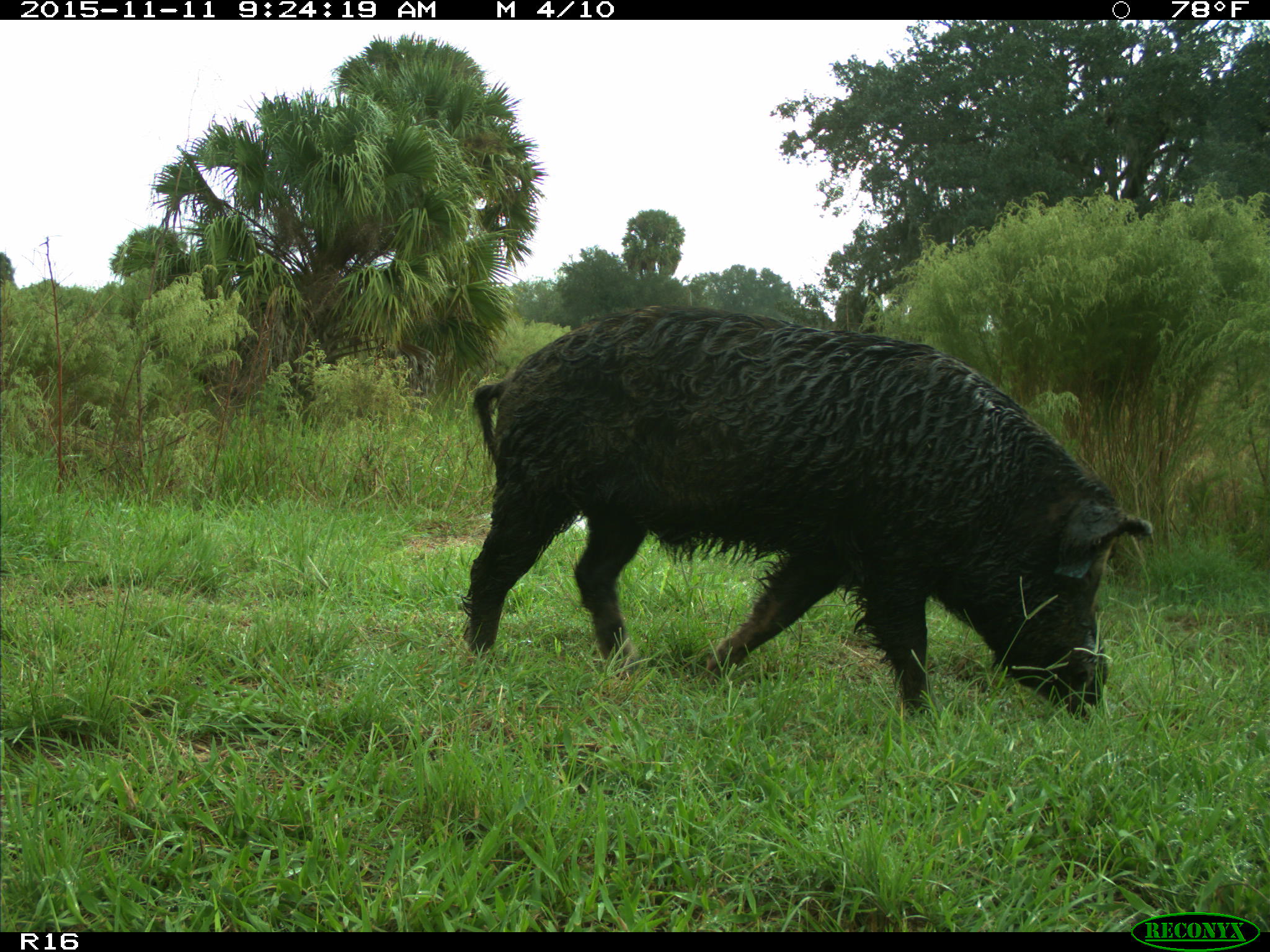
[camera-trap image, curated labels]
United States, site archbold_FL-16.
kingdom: Animalia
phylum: Chordata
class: Mammalia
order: Artiodactyla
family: Suidae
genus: Sus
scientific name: Sus scrofa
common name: wild boar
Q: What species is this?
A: Sus scrofa (wild boar).